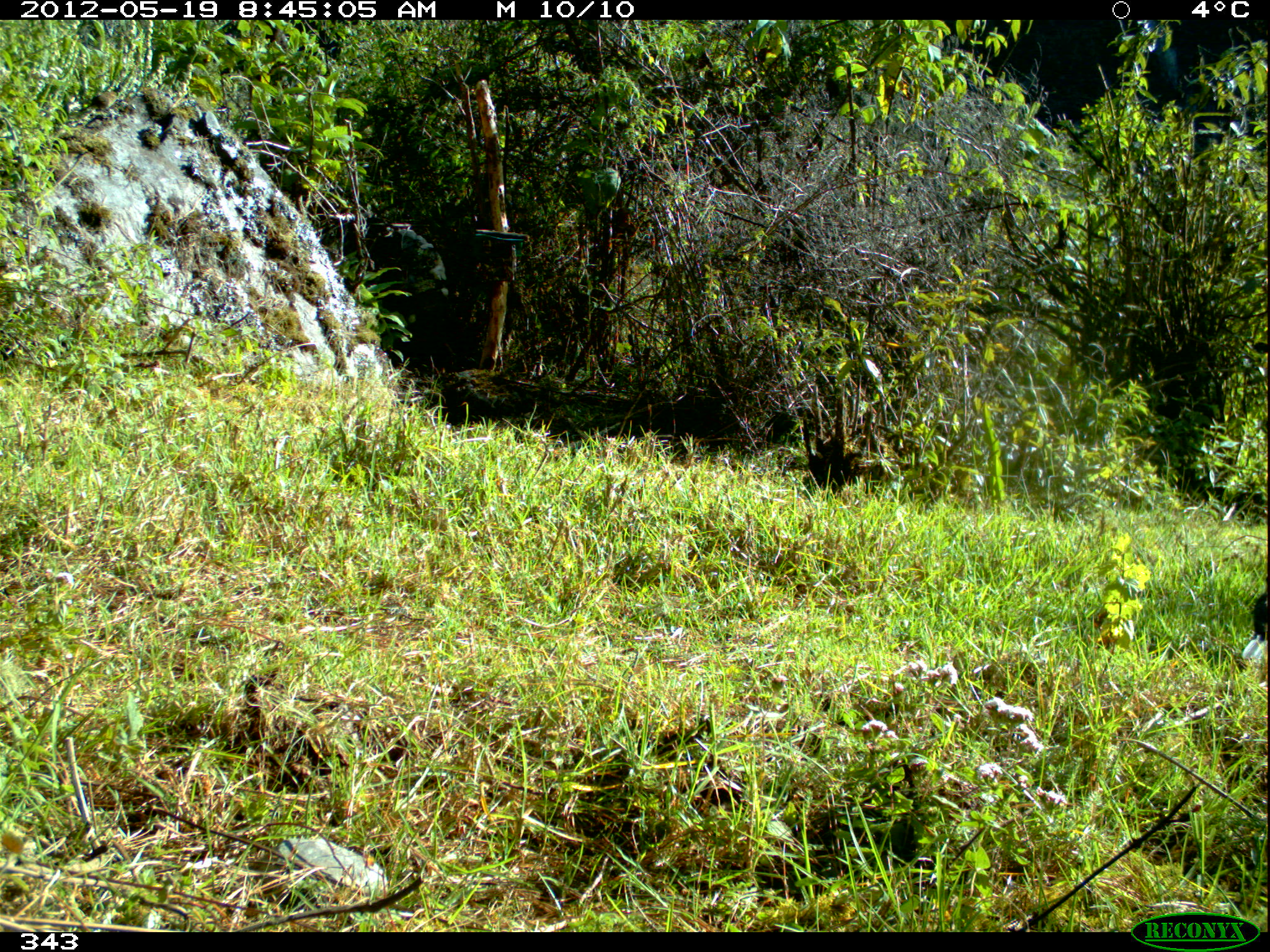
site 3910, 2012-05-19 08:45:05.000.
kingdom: Animalia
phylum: Chordata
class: Aves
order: Passeriformes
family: Turdidae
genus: Turdus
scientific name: Turdus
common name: true thrushes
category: turdus sp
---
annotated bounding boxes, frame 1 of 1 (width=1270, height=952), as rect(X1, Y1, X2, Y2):
turdus sp: rect(1242, 576, 1270, 663)